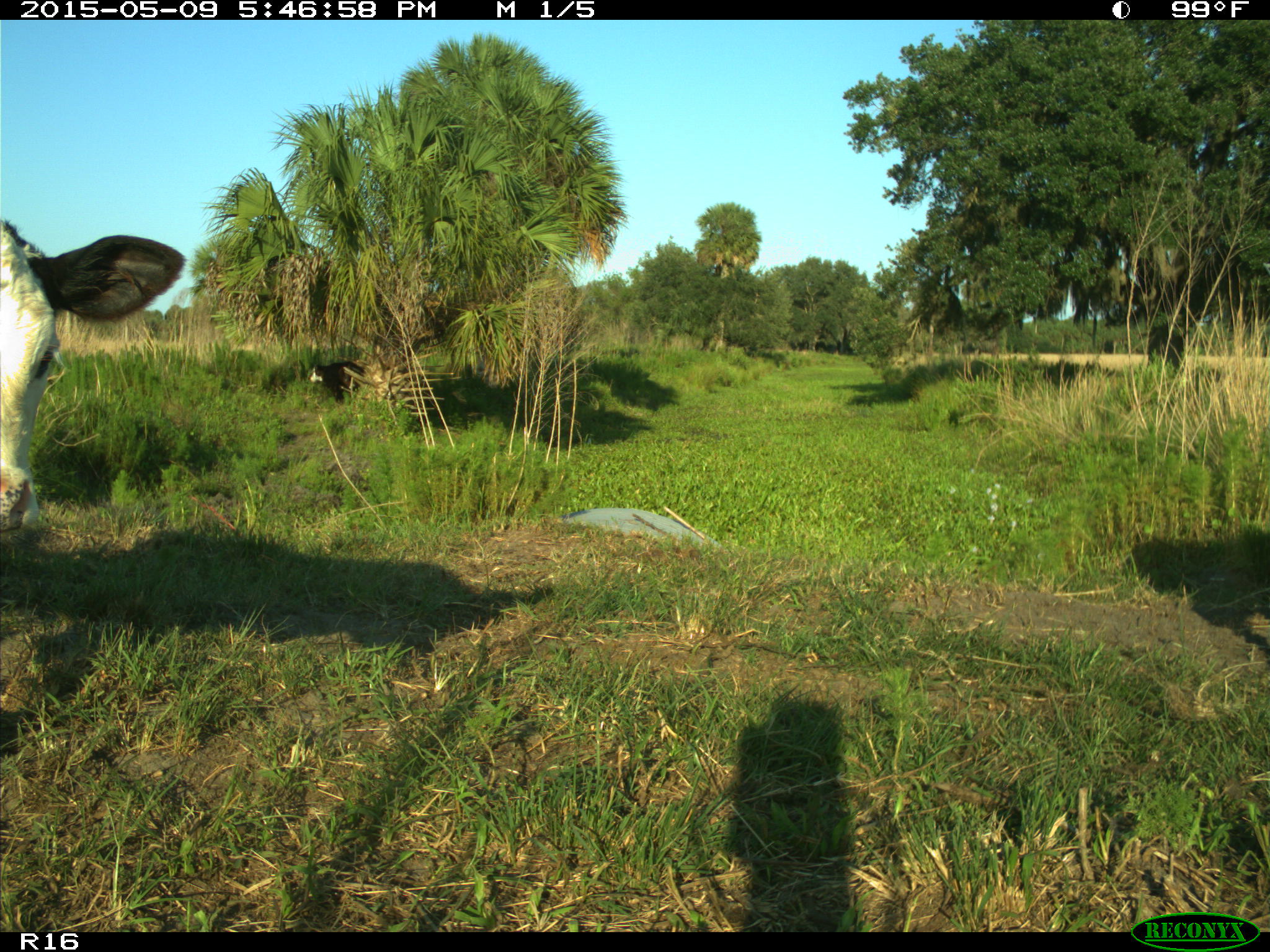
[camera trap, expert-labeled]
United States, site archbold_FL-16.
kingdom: Animalia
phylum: Chordata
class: Mammalia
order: Artiodactyla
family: Bovidae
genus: Bos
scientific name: Bos taurus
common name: domestic cow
Bos taurus (domestic cow).